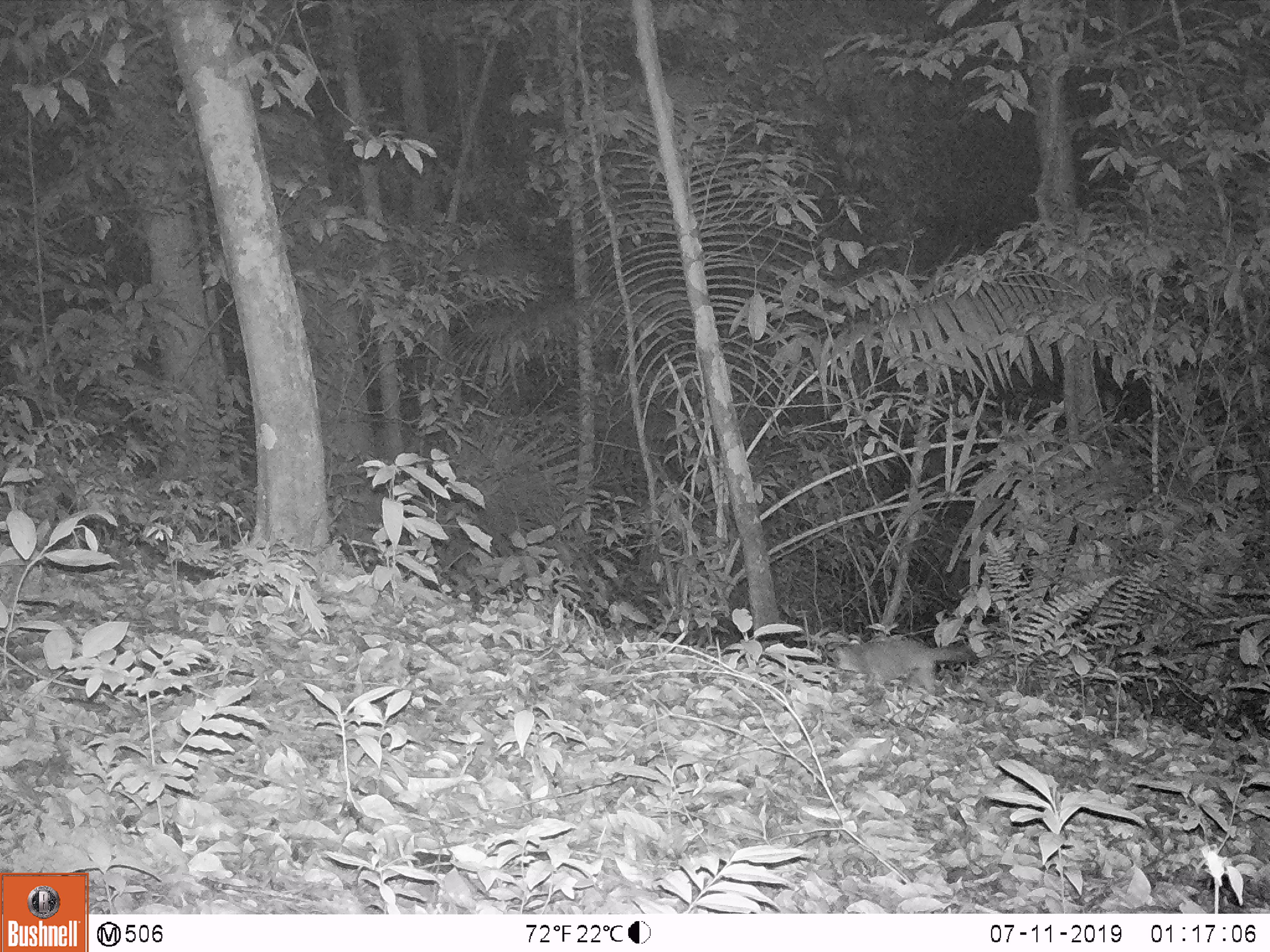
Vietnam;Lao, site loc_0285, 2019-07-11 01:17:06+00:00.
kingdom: Animalia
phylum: Chordata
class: Mammalia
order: Carnivora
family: Mustelidae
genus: Melogale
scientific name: Melogale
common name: ferret badger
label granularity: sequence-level